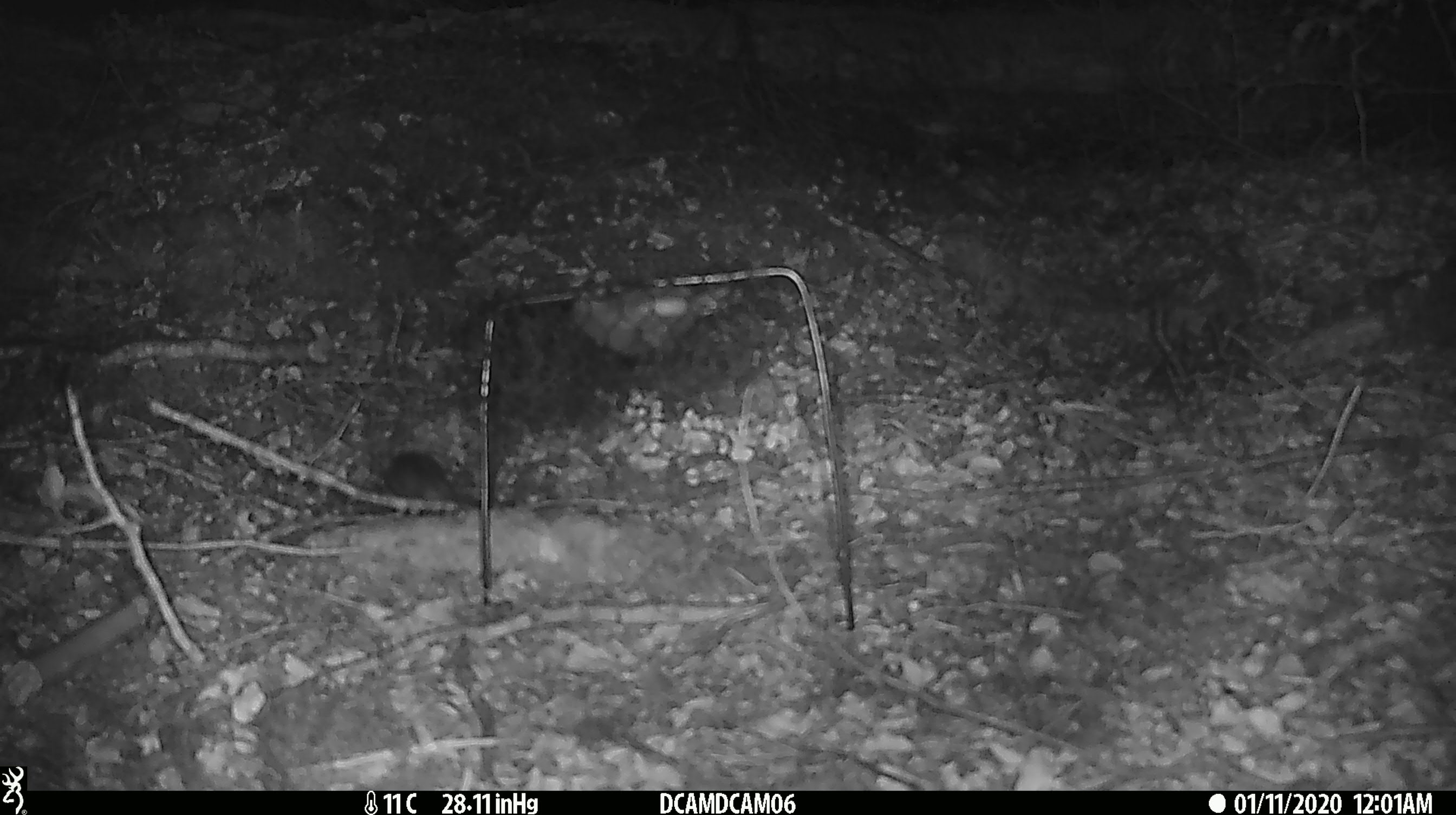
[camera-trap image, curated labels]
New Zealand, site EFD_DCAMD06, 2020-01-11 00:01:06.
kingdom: Animalia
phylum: Chordata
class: Mammalia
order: Rodentia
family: Muridae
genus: Mus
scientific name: Mus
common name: mouse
Mouse (Mus).